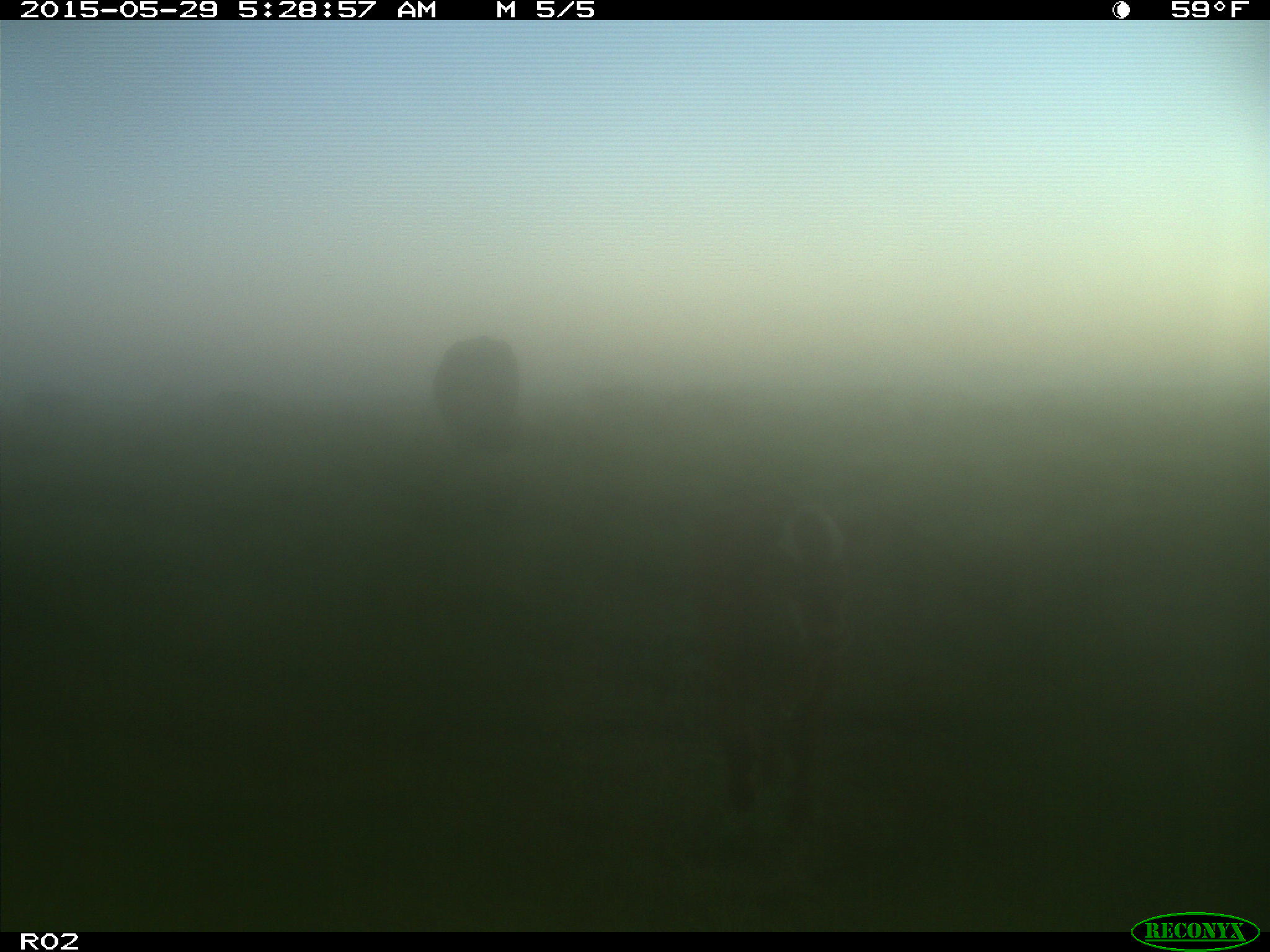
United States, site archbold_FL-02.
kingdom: Animalia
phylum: Chordata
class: Mammalia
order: Artiodactyla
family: Bovidae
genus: Bos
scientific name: Bos taurus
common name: domestic cow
Bos taurus (domestic cow).